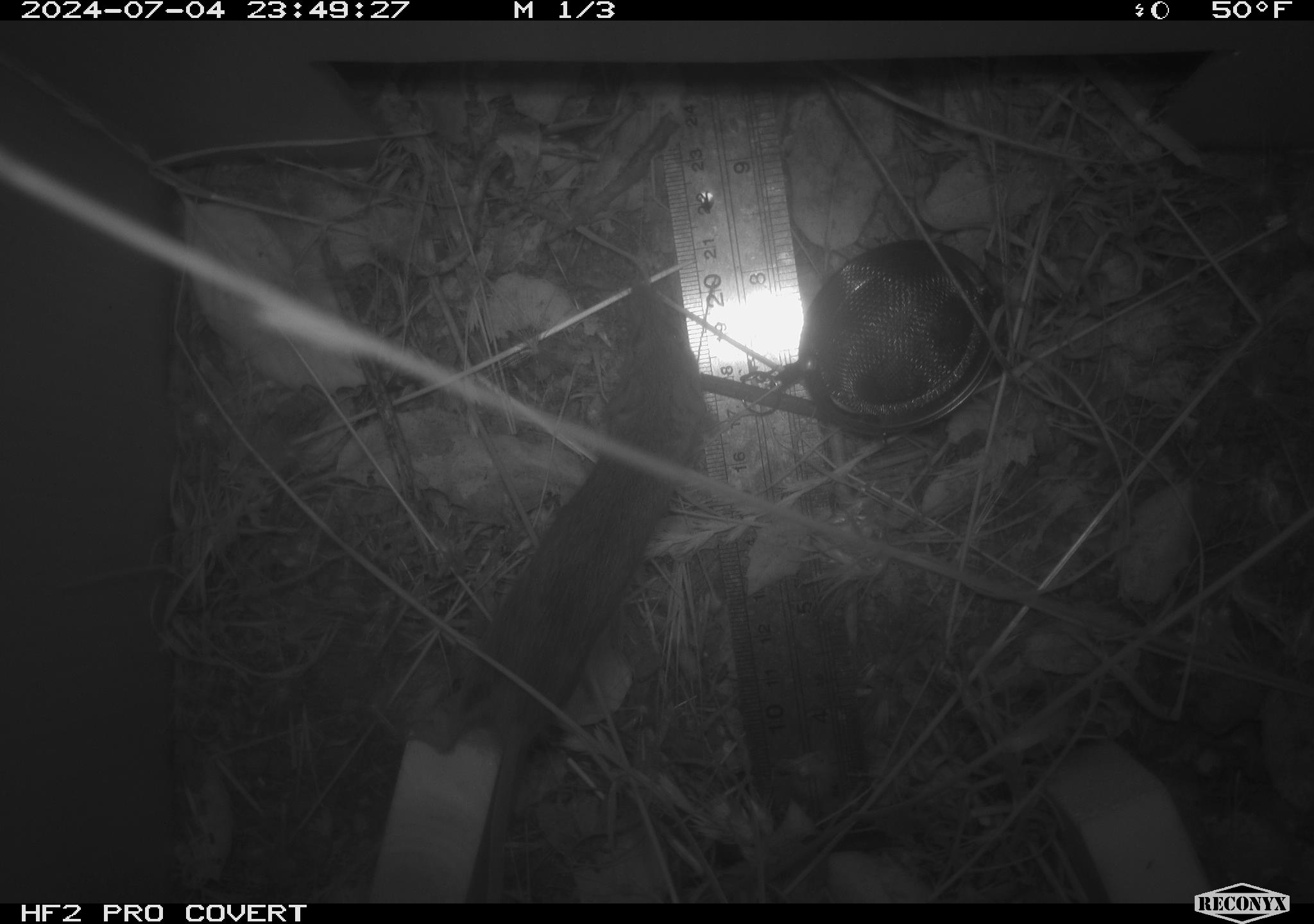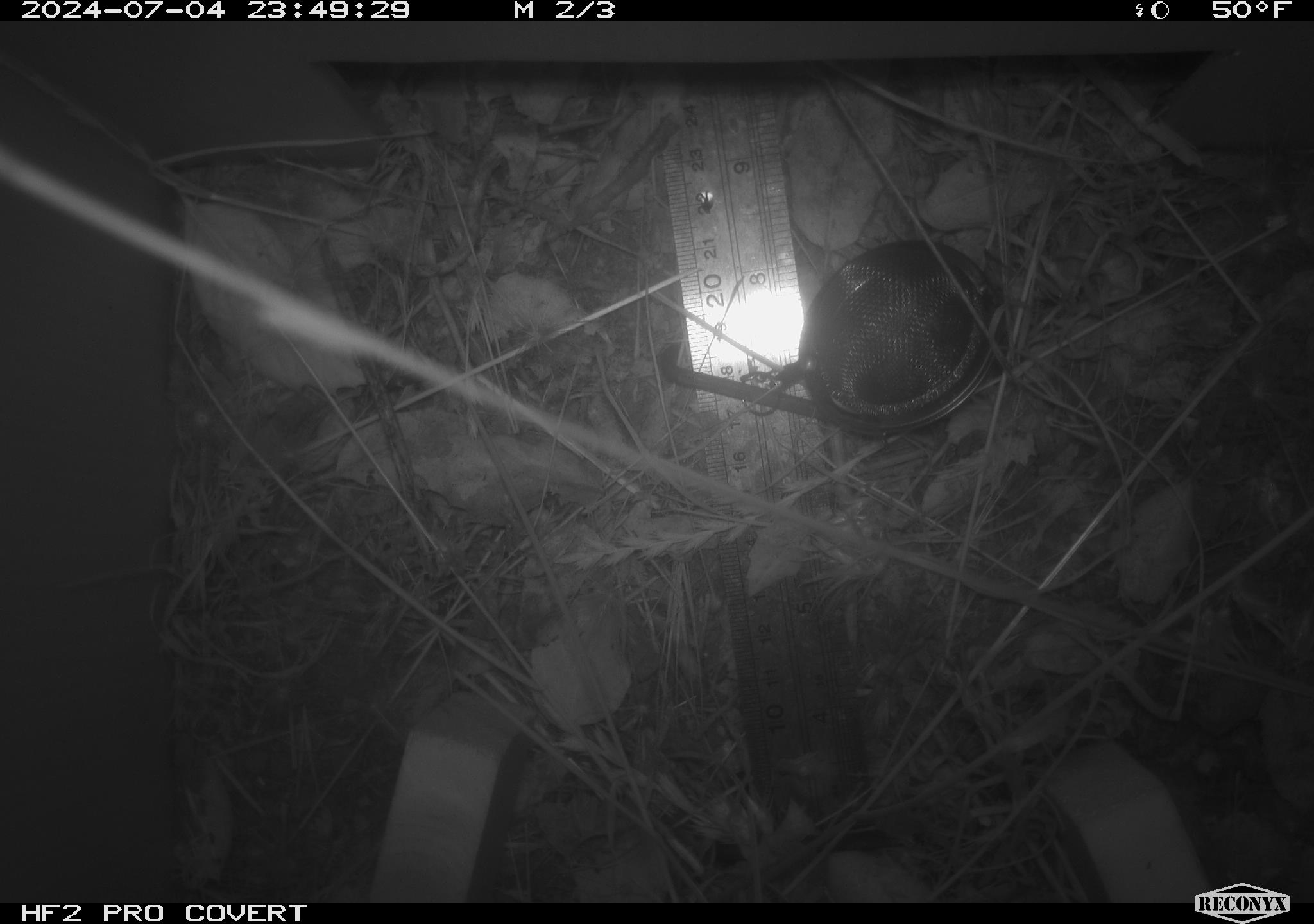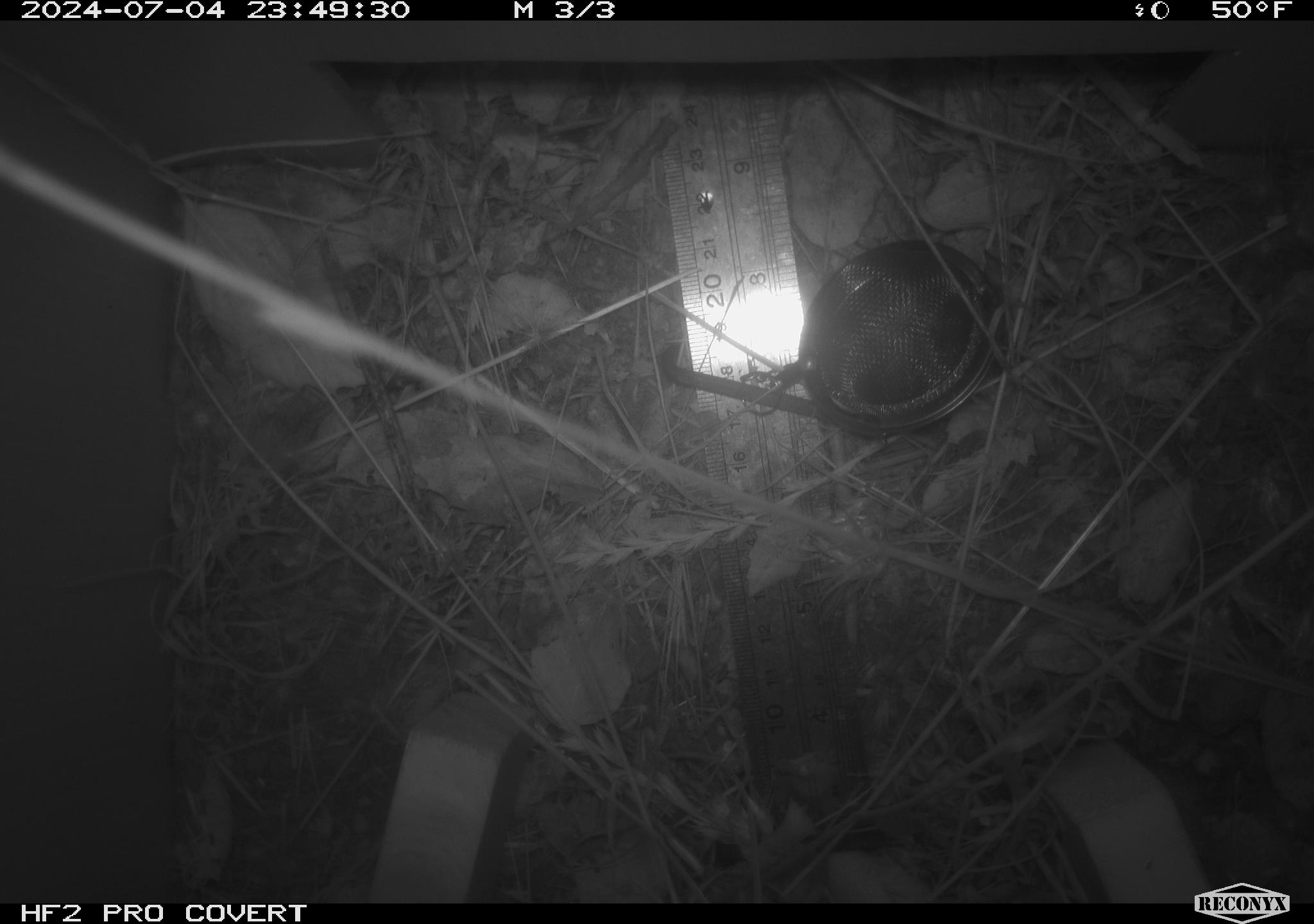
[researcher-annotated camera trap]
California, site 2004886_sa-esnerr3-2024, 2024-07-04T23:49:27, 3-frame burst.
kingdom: Animalia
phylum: Chordata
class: Mammalia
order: Rodentia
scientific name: Rodentia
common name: rodent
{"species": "rodent (Rodentia)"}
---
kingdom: Animalia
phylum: Arthropoda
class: Insecta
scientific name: Insecta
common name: insect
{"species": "insect (Insecta)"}